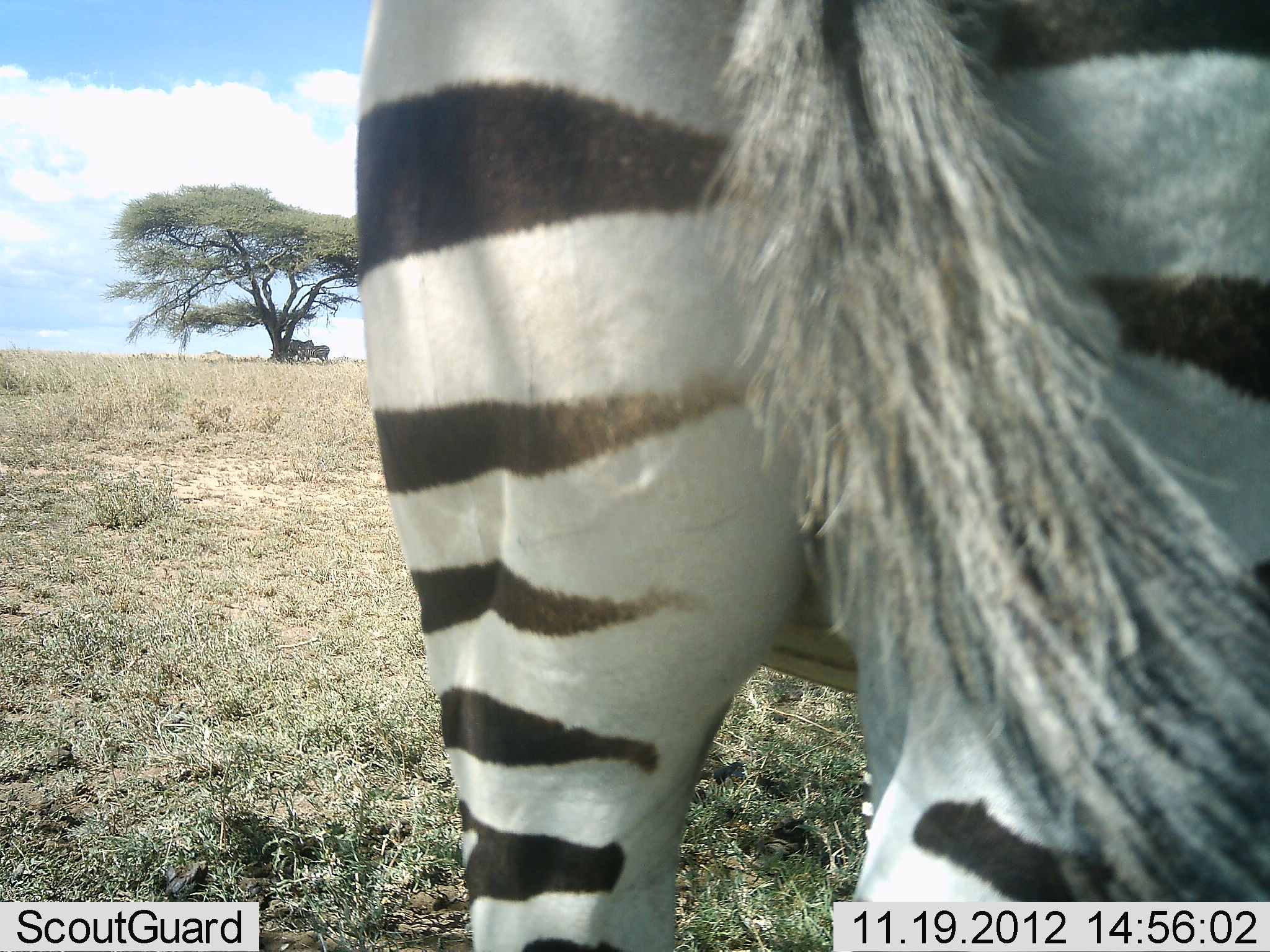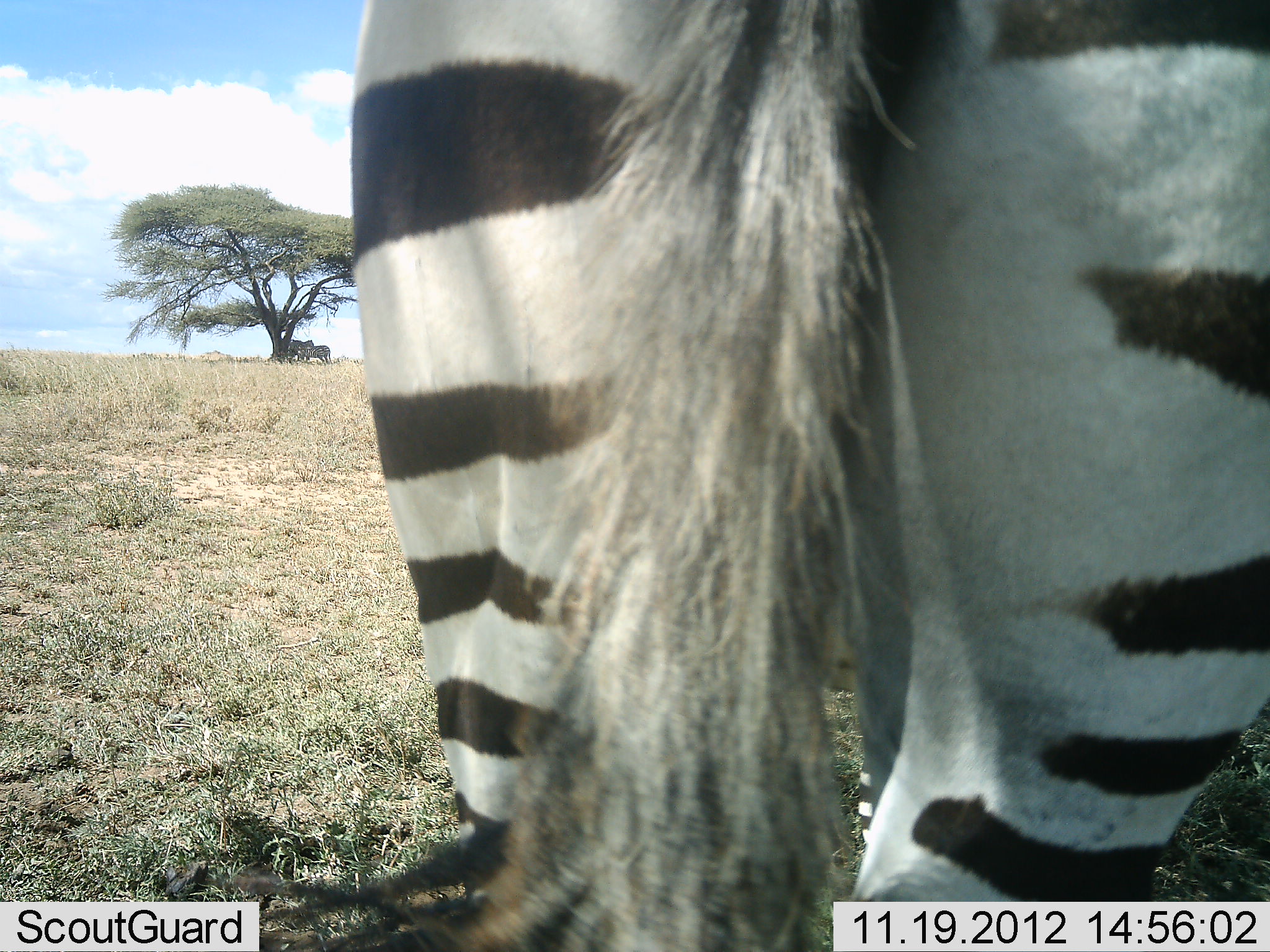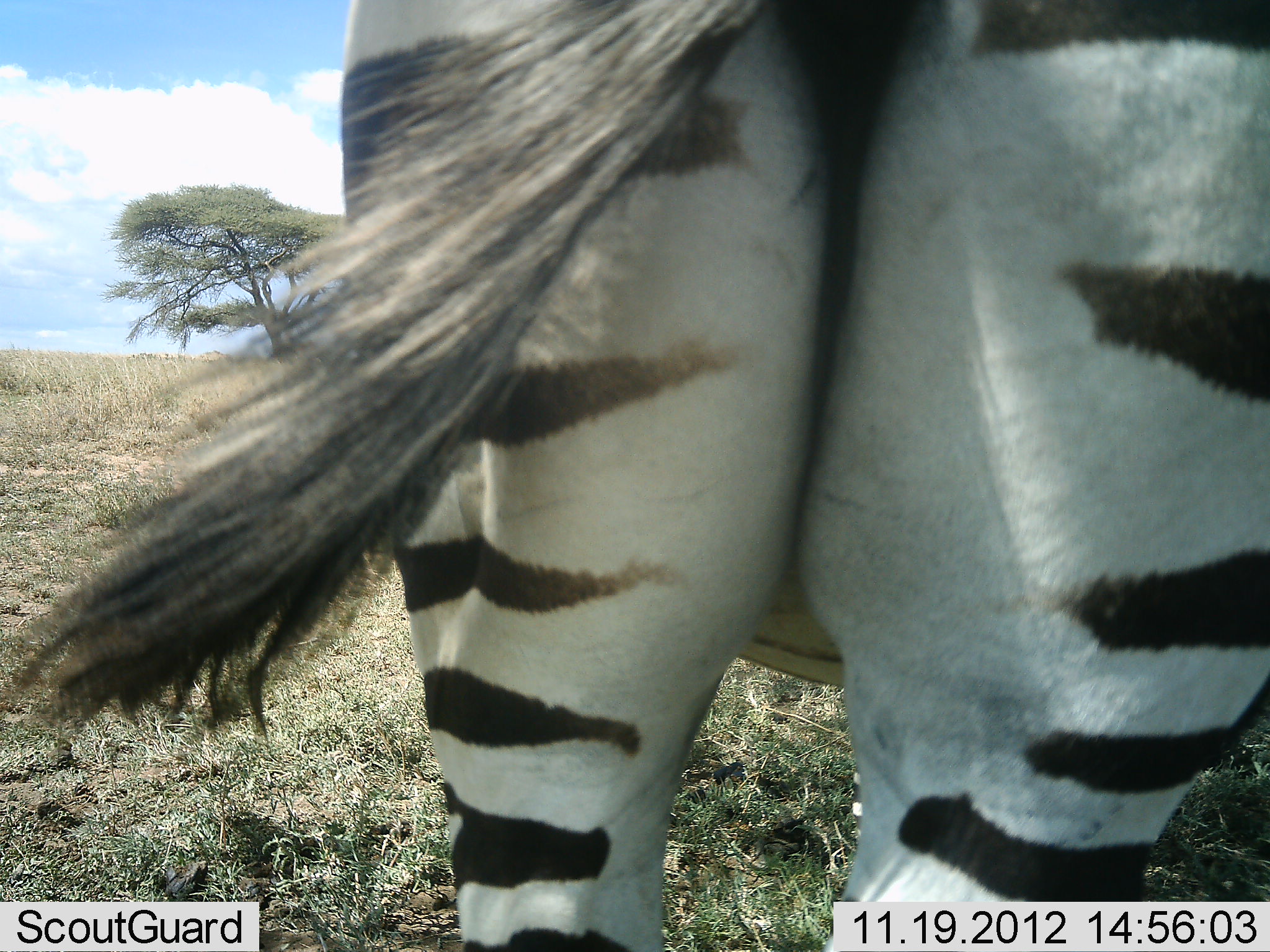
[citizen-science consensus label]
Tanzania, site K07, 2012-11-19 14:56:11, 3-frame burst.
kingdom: Animalia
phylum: Chordata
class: Mammalia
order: Perissodactyla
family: Equidae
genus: Equus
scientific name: Equus quagga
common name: plains zebra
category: zebra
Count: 1.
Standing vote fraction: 100%.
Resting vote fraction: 20%.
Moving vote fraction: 0%.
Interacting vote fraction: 0%.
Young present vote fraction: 0%.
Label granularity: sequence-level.